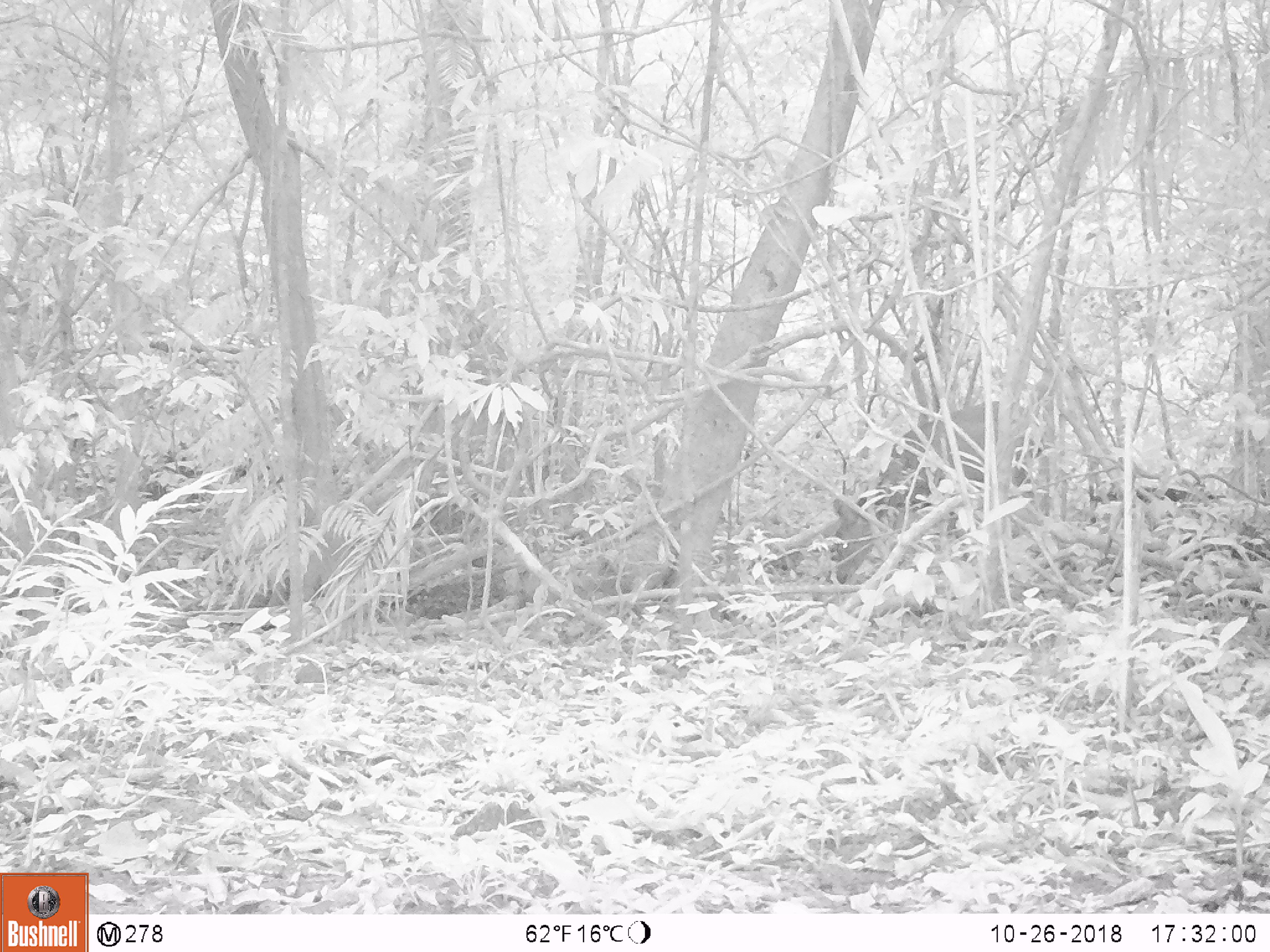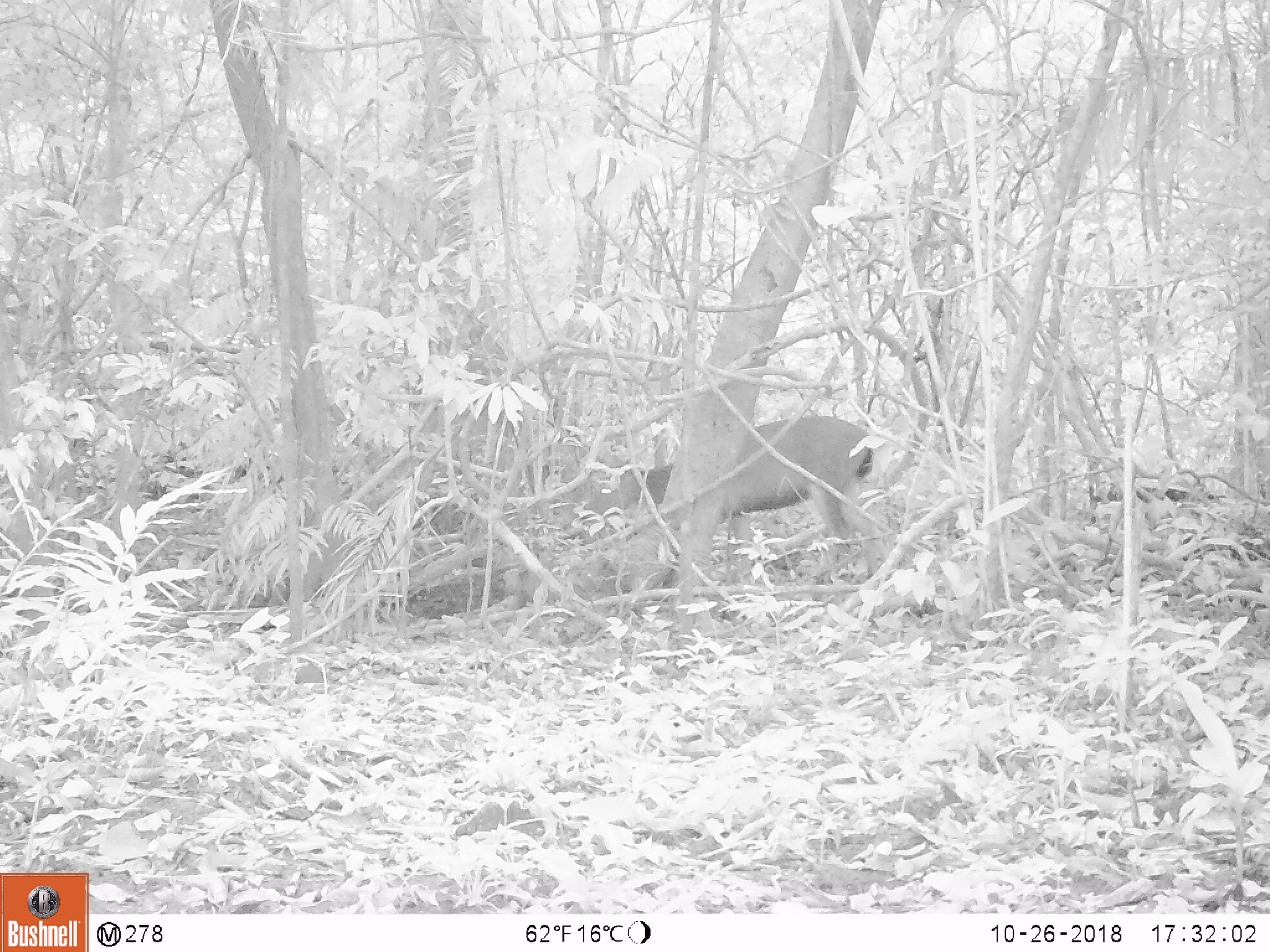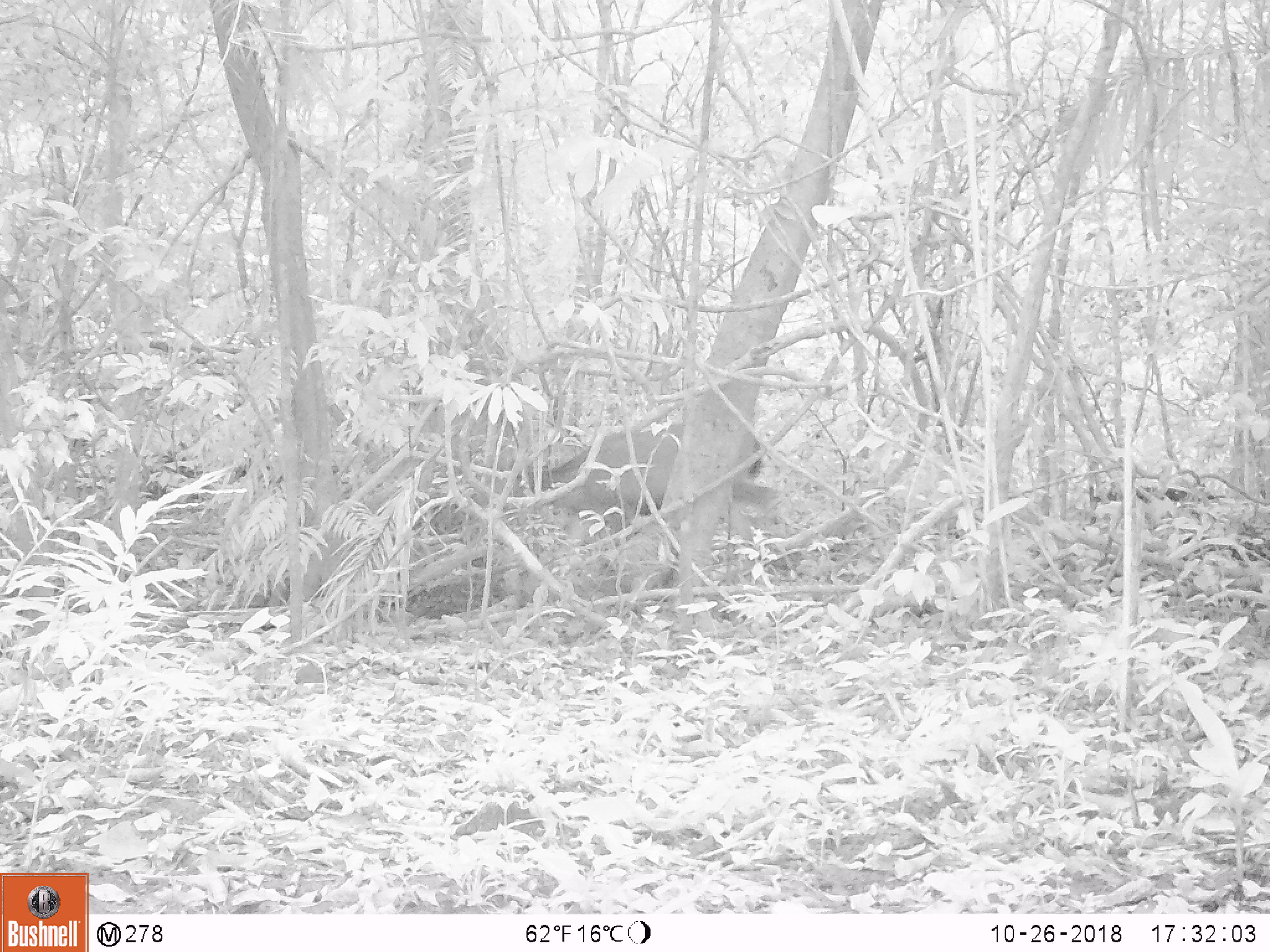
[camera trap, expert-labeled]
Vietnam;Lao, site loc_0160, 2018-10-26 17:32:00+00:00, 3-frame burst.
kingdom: Animalia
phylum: Chordata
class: Mammalia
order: Artiodactyla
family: Cervidae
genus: Rusa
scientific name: Rusa unicolor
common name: sambar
Sambar (Rusa unicolor). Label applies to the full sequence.